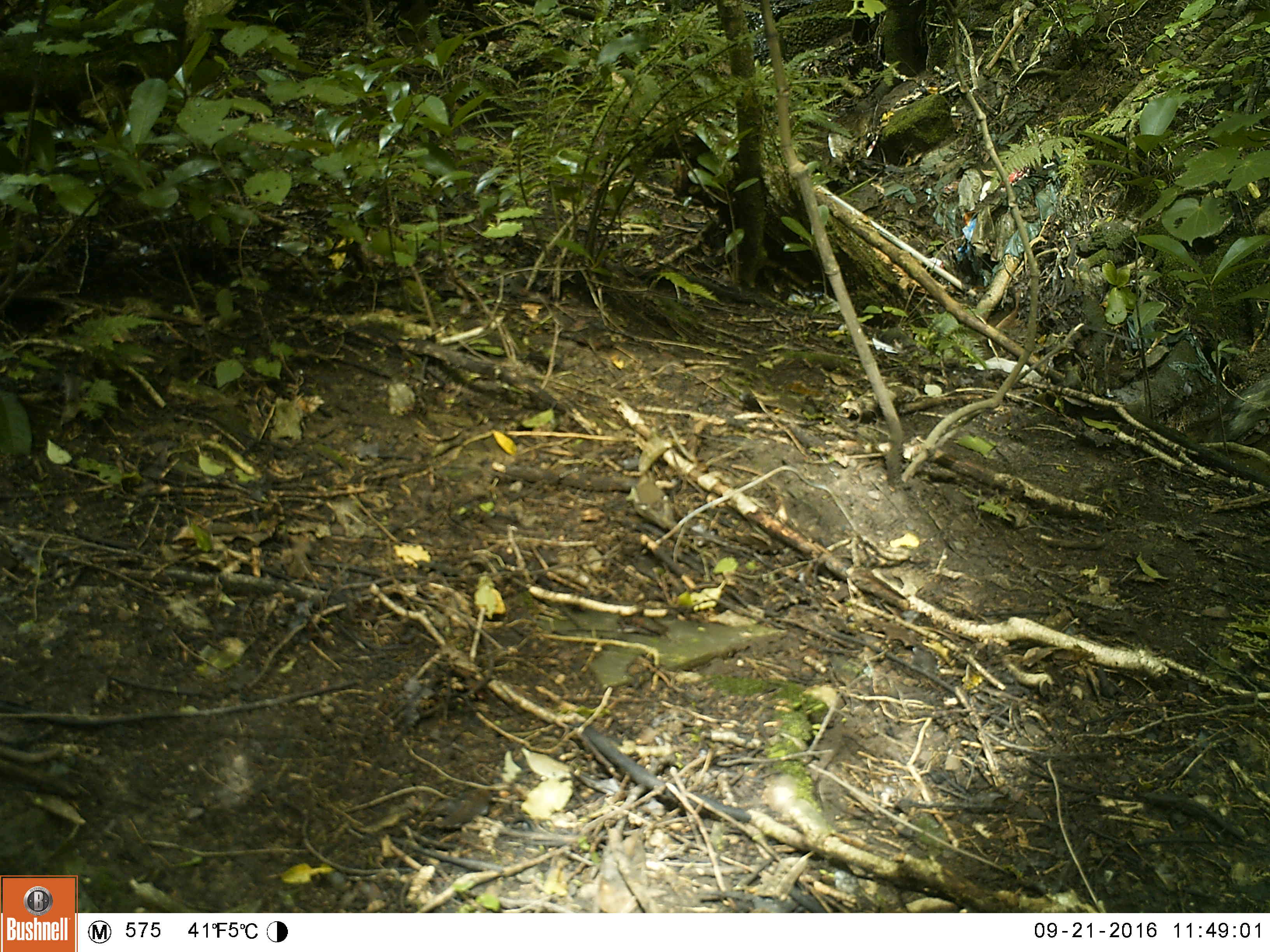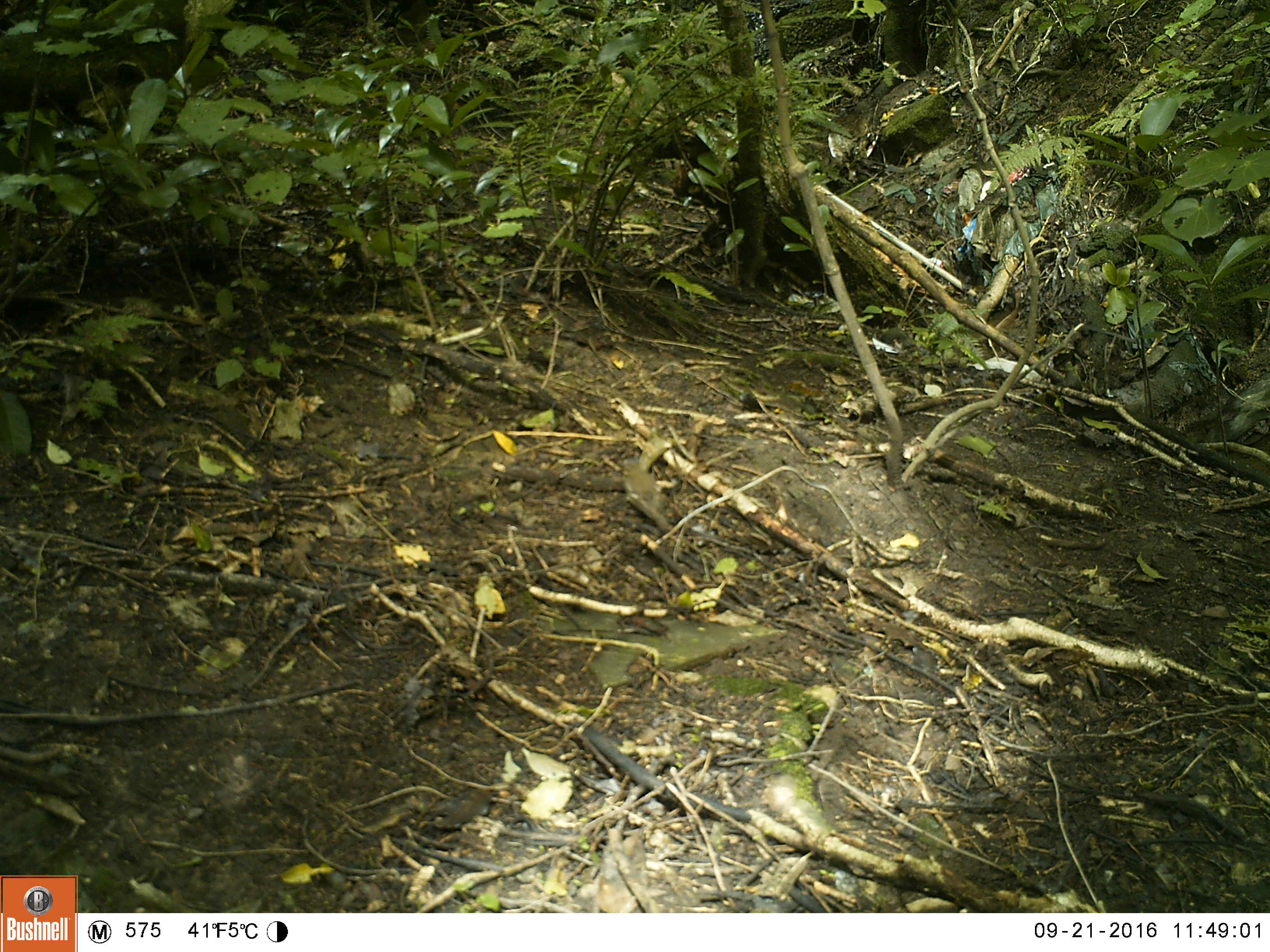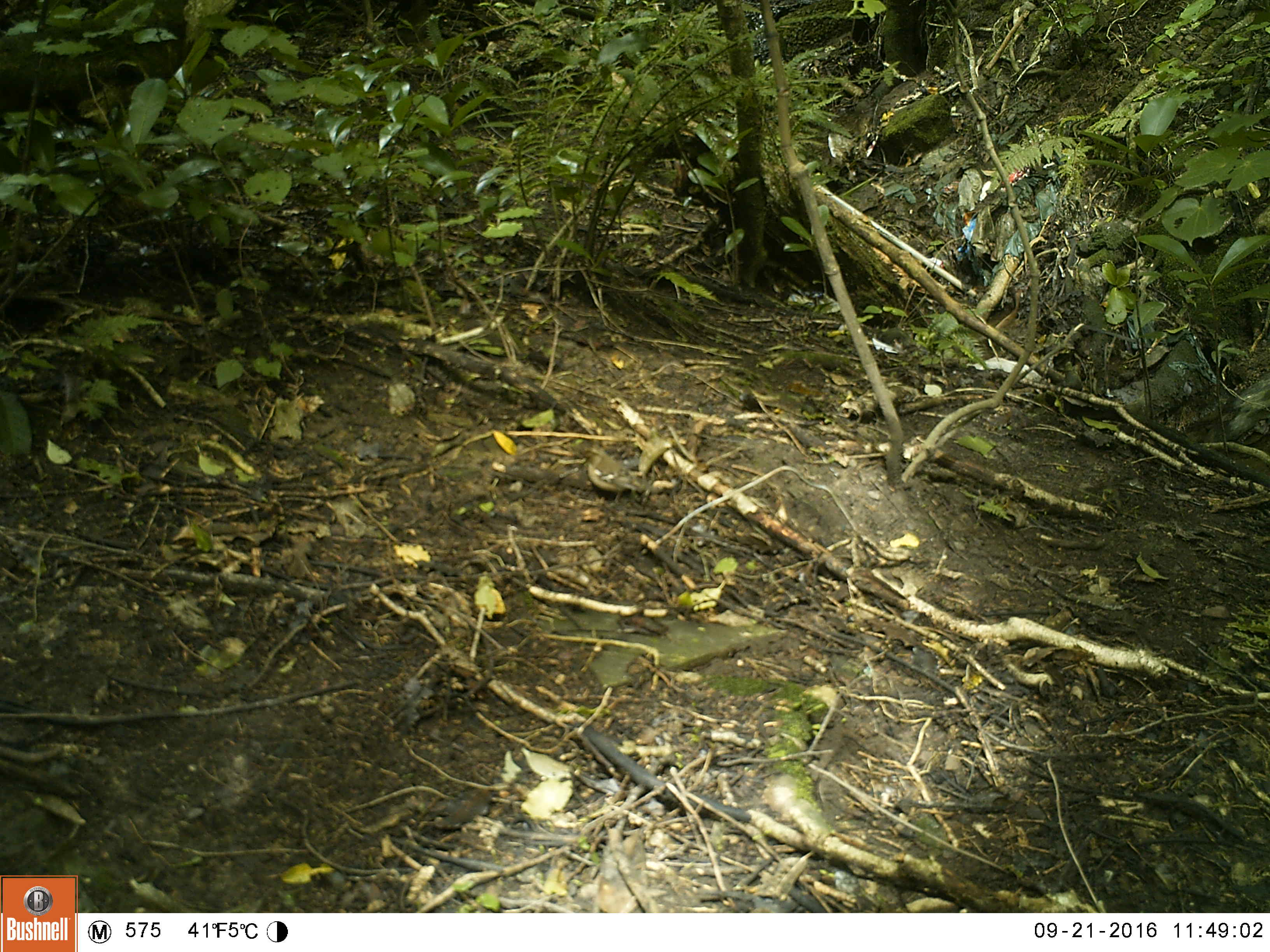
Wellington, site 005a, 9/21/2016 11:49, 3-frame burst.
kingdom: Animalia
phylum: Chordata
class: Aves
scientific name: Aves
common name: bird